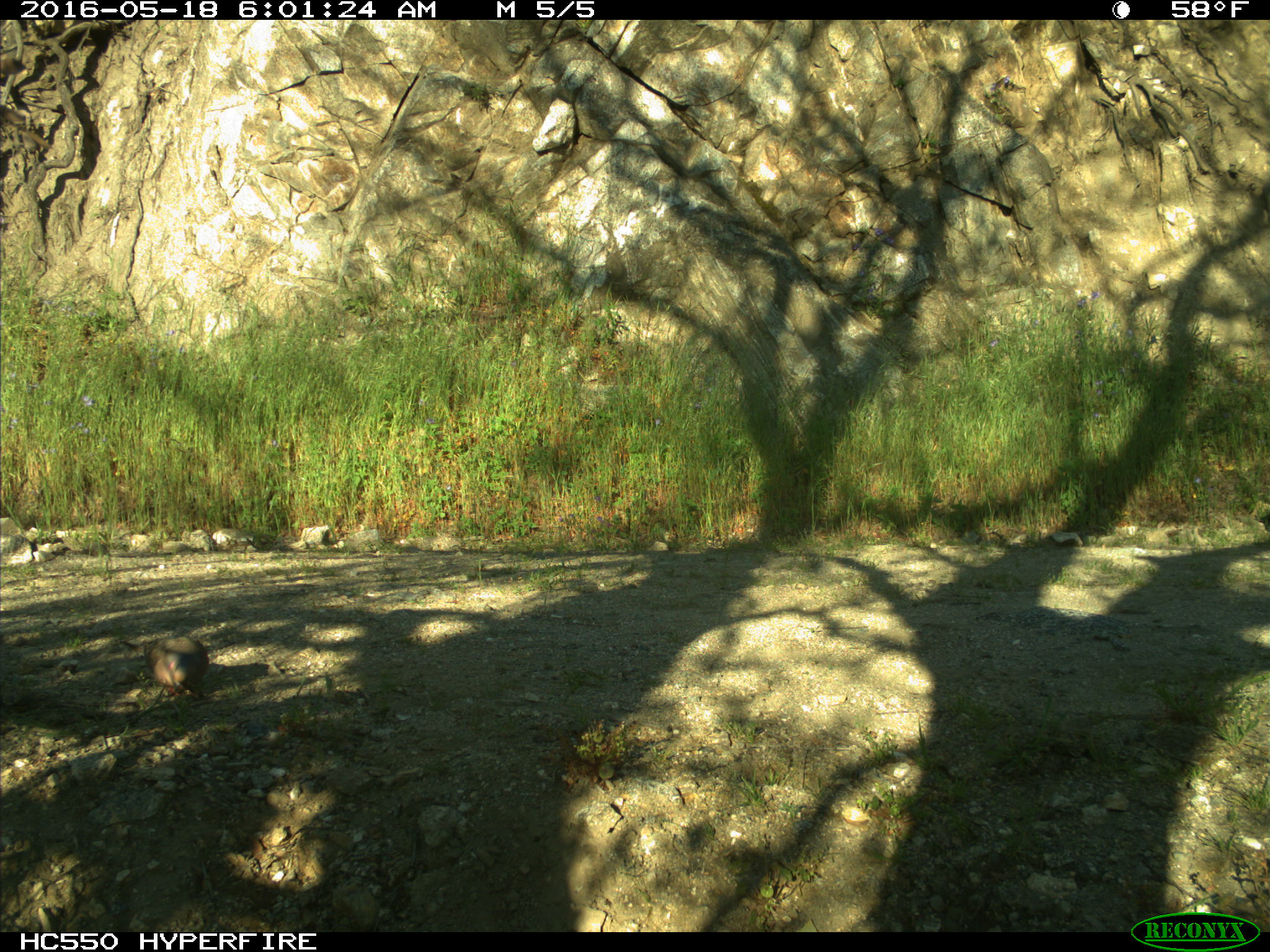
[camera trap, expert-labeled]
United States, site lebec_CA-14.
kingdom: Animalia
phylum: Chordata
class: Aves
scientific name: Aves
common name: birds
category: unidentified bird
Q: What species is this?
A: Unidentified bird (birds) (Aves).